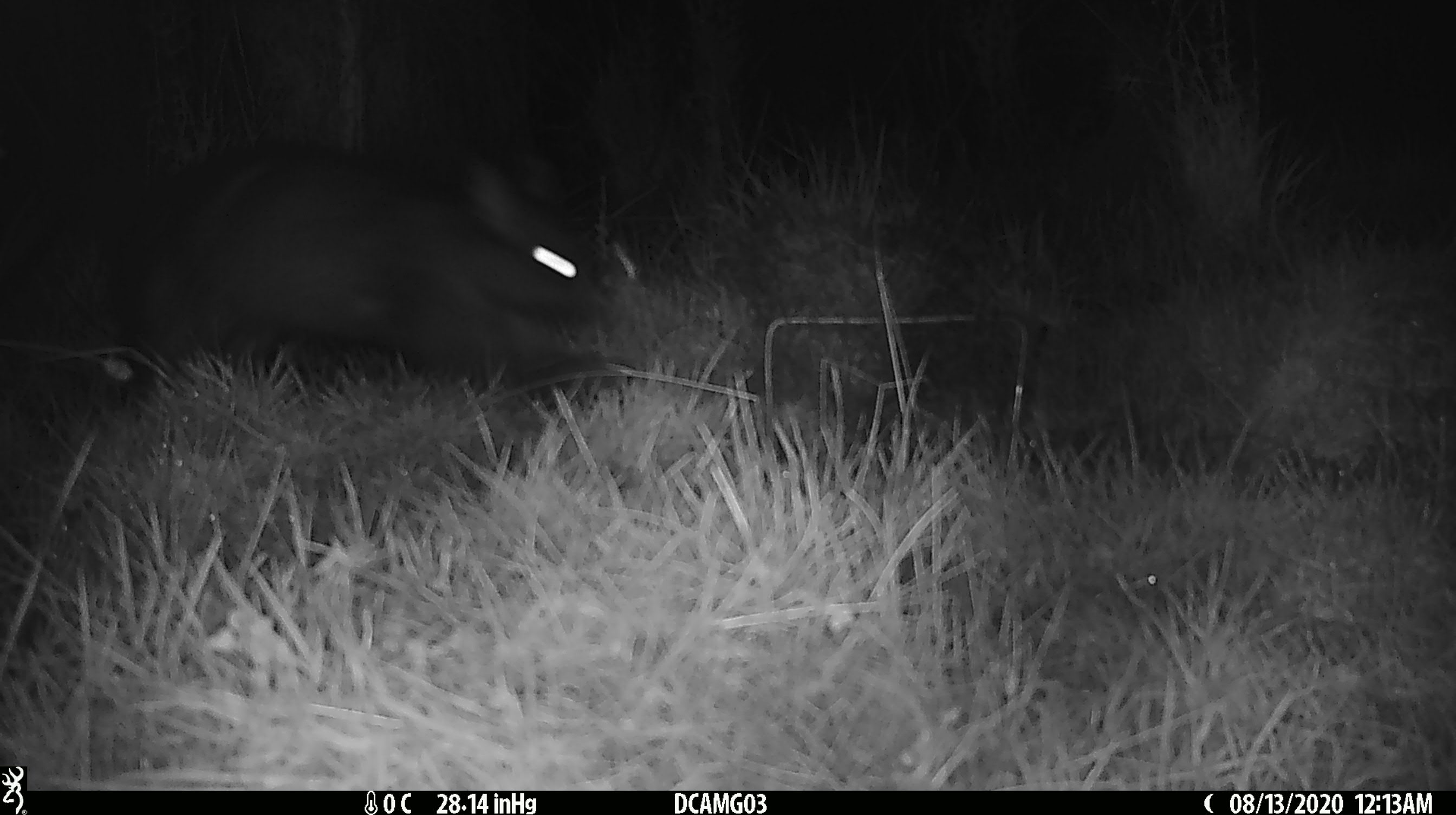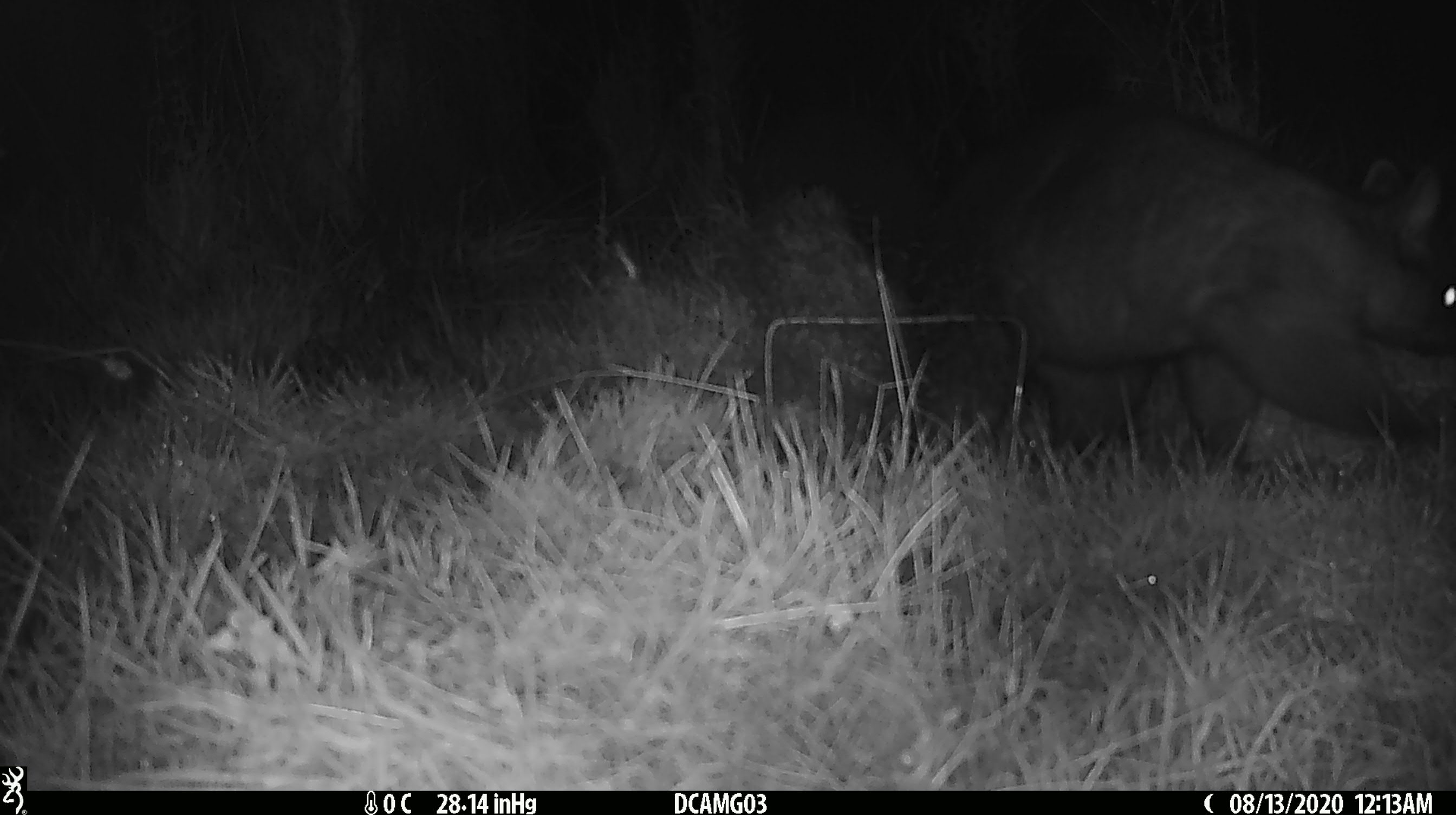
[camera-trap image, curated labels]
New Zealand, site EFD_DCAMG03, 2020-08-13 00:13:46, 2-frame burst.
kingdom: Animalia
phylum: Chordata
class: Mammalia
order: Diprotodontia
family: Phalangeridae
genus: Trichosurus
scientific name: Trichosurus vulpecula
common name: common brushtail possum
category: possum